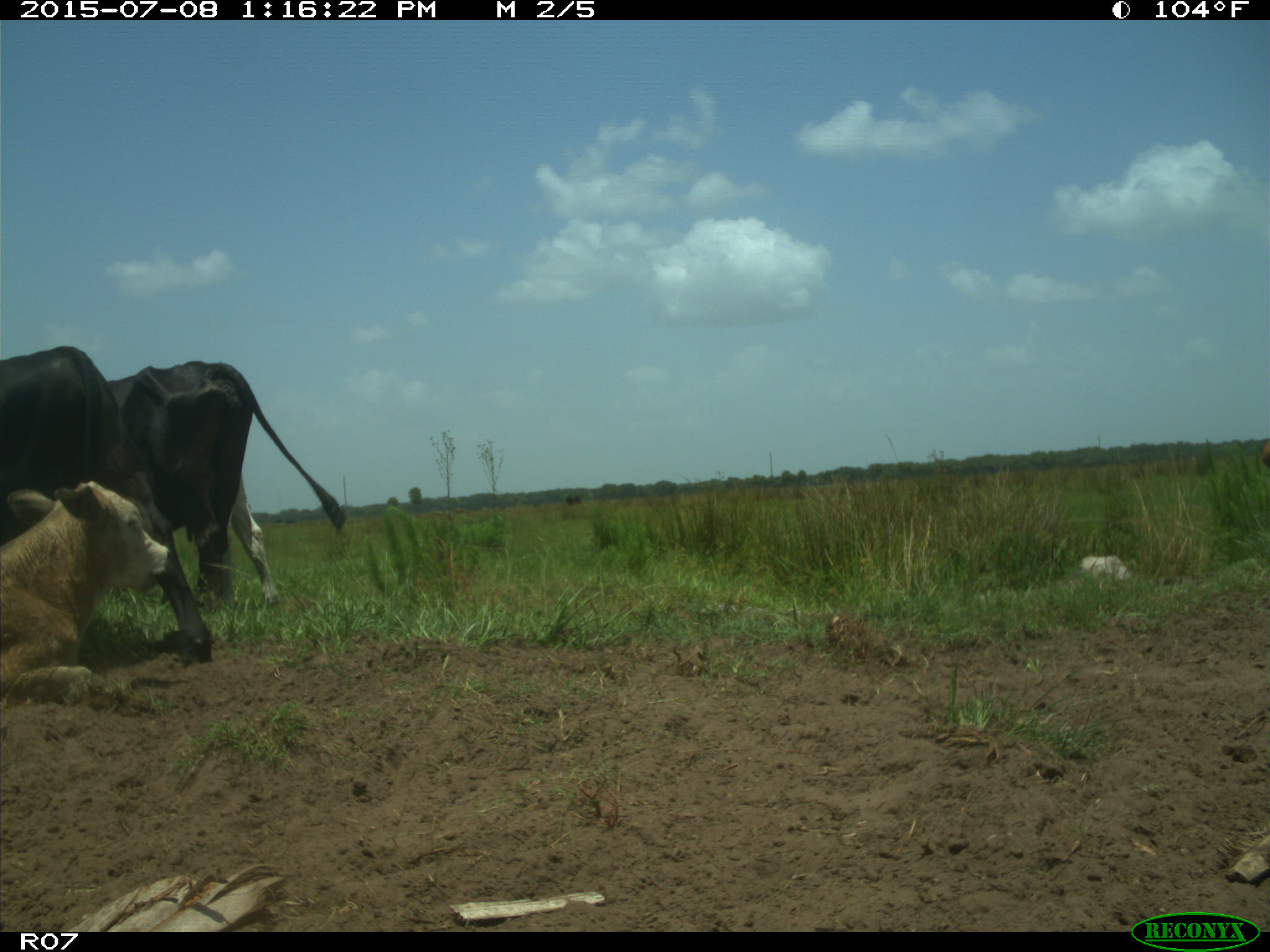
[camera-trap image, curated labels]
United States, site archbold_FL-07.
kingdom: Animalia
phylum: Chordata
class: Mammalia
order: Artiodactyla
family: Bovidae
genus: Bos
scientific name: Bos taurus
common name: domestic cow